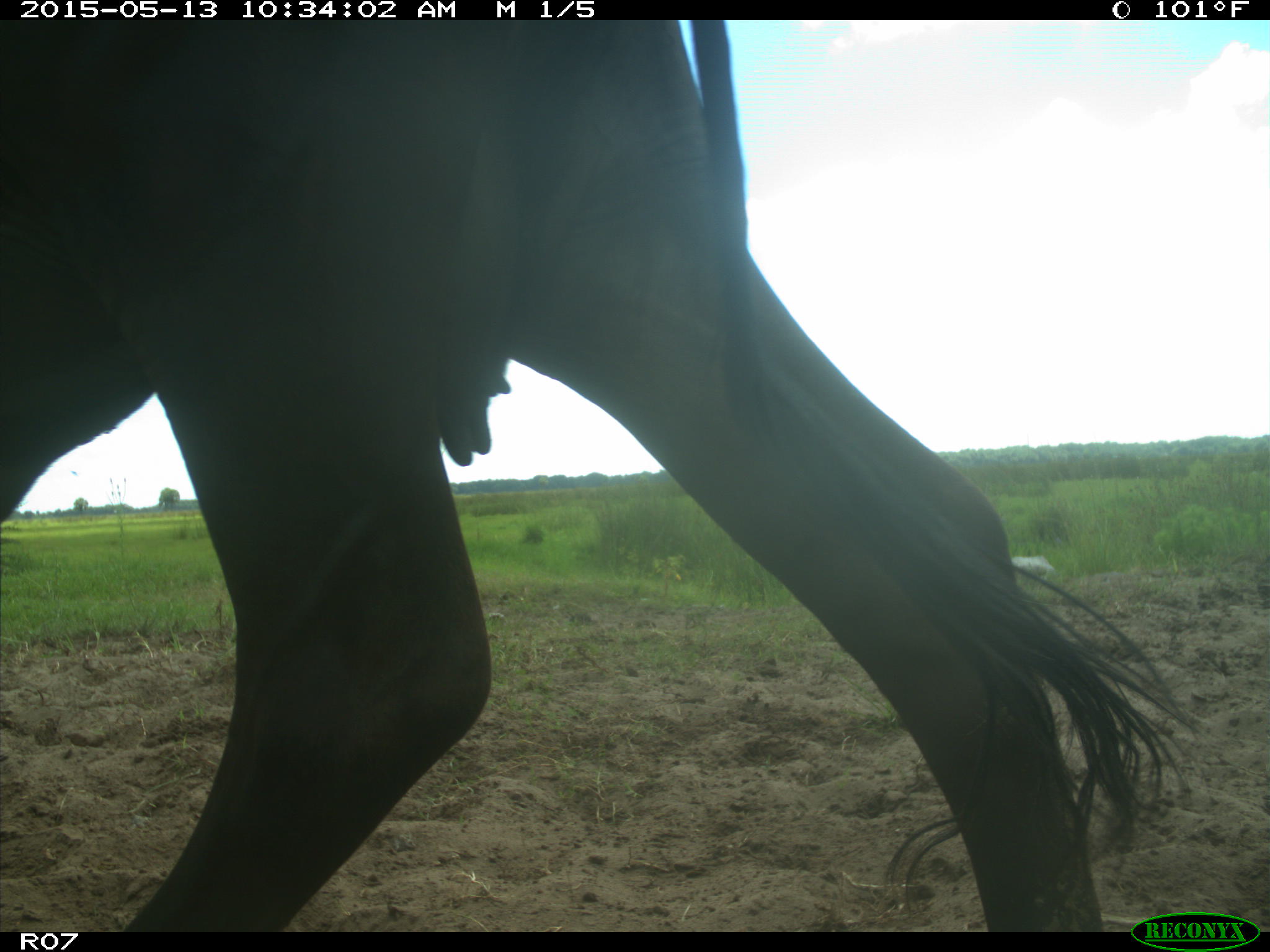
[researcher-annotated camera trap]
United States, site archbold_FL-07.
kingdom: Animalia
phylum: Chordata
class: Mammalia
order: Artiodactyla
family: Bovidae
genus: Bos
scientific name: Bos taurus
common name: domestic cow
Bos taurus (domestic cow).